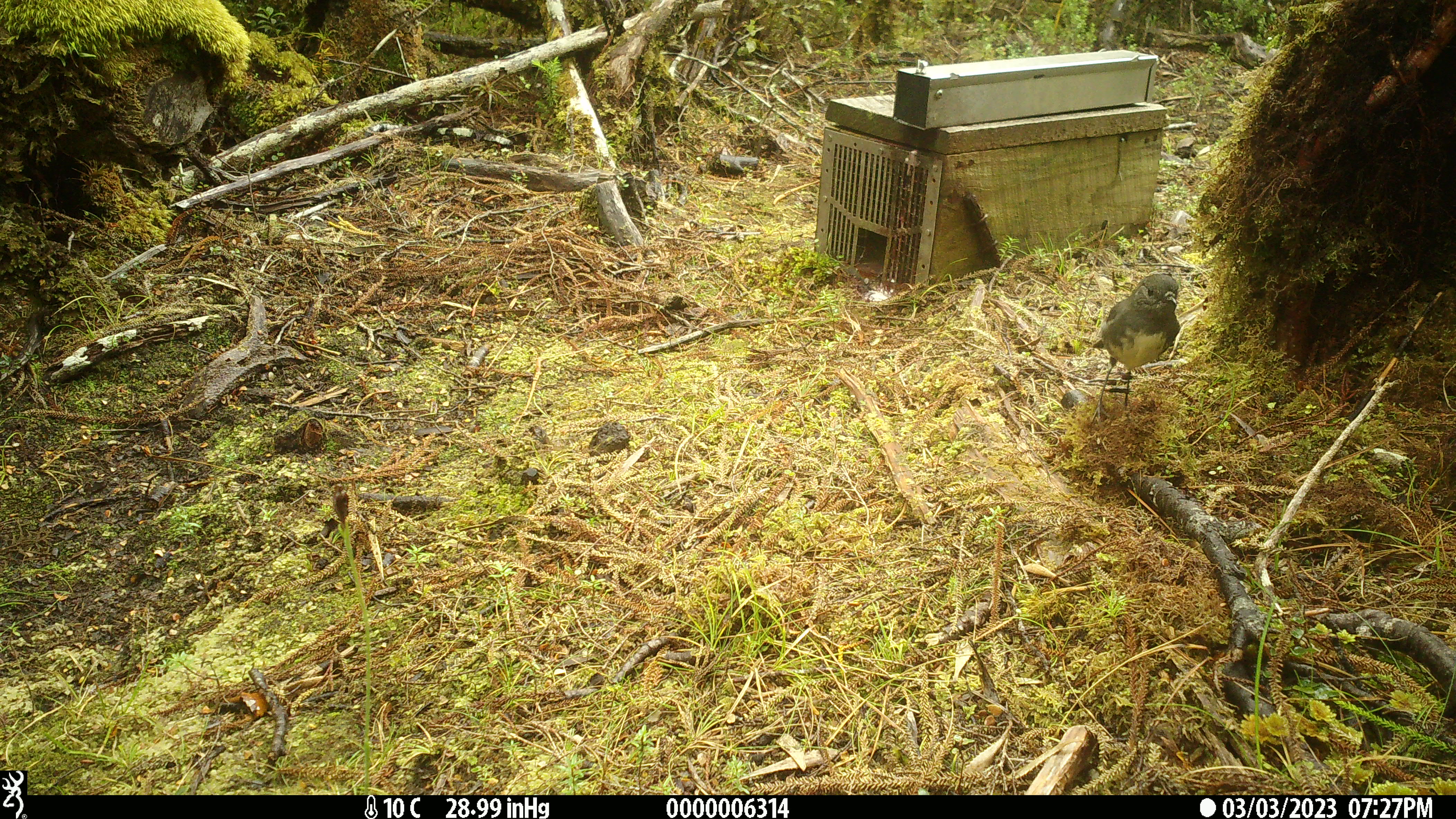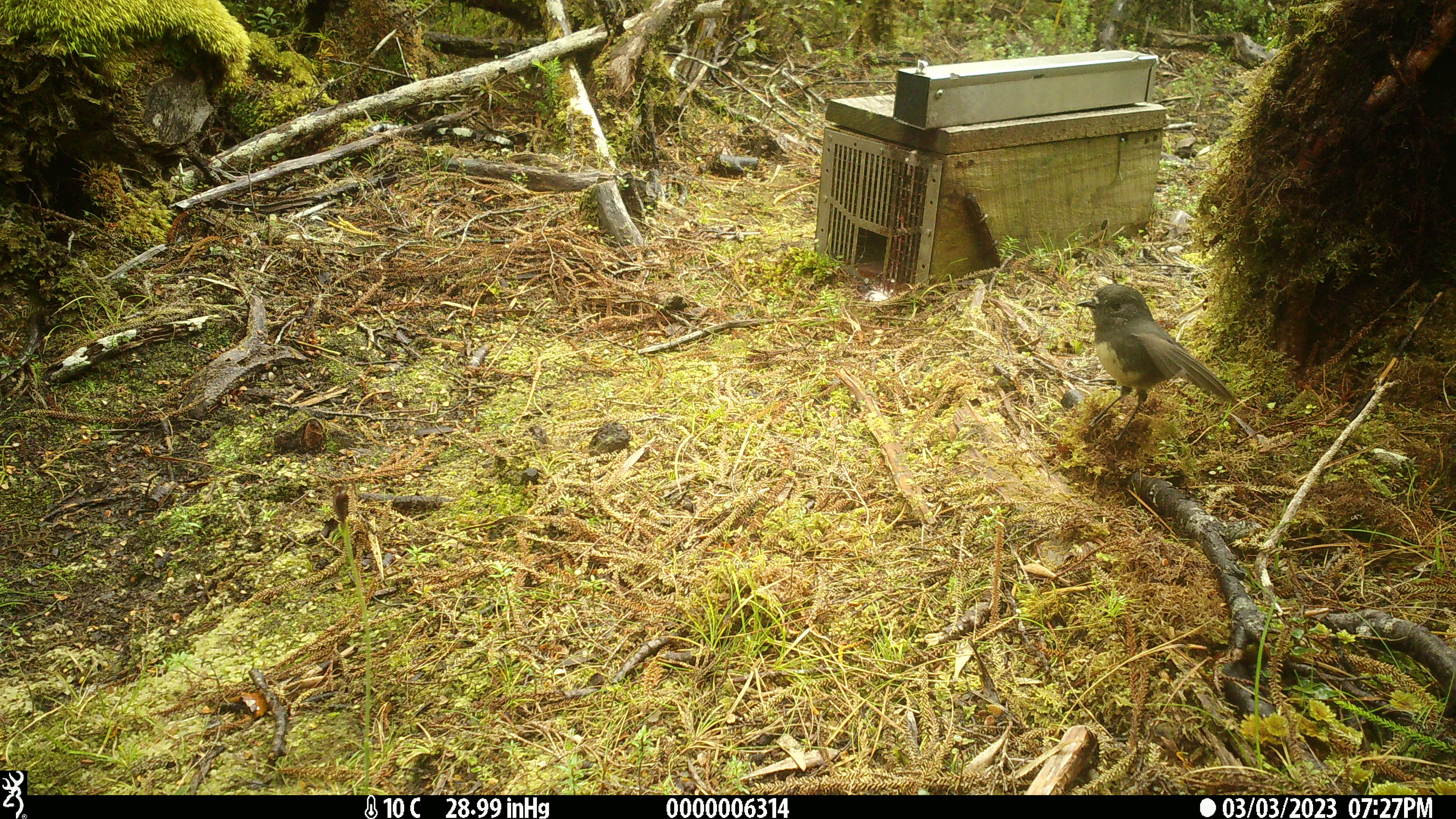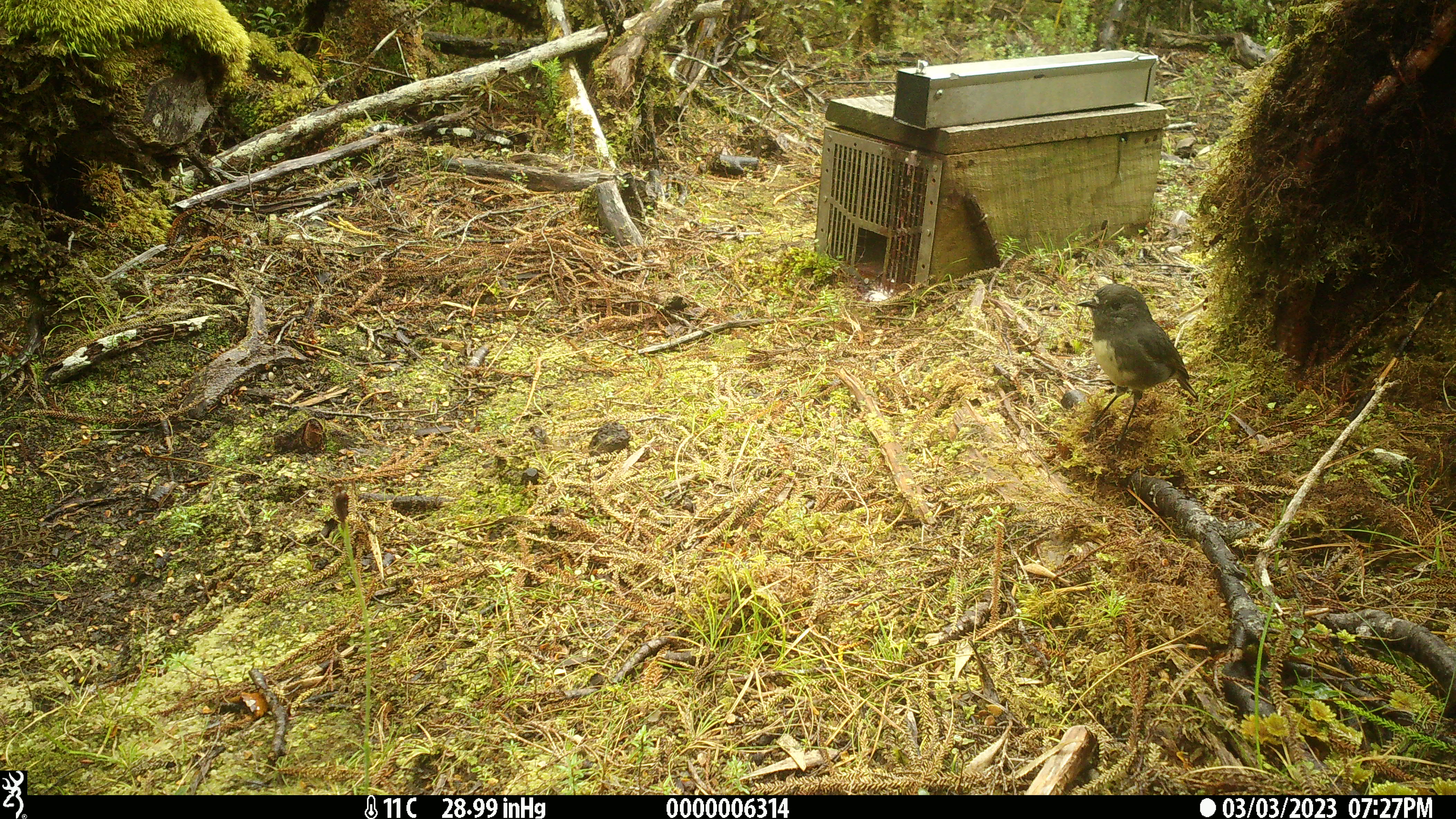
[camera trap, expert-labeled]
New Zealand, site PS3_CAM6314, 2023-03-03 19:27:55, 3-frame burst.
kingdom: Animalia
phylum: Chordata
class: Aves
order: Passeriformes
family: Petroicidae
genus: Petroica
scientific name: Petroica australis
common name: new zealand robin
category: robin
Robin (new zealand robin) (Petroica australis).